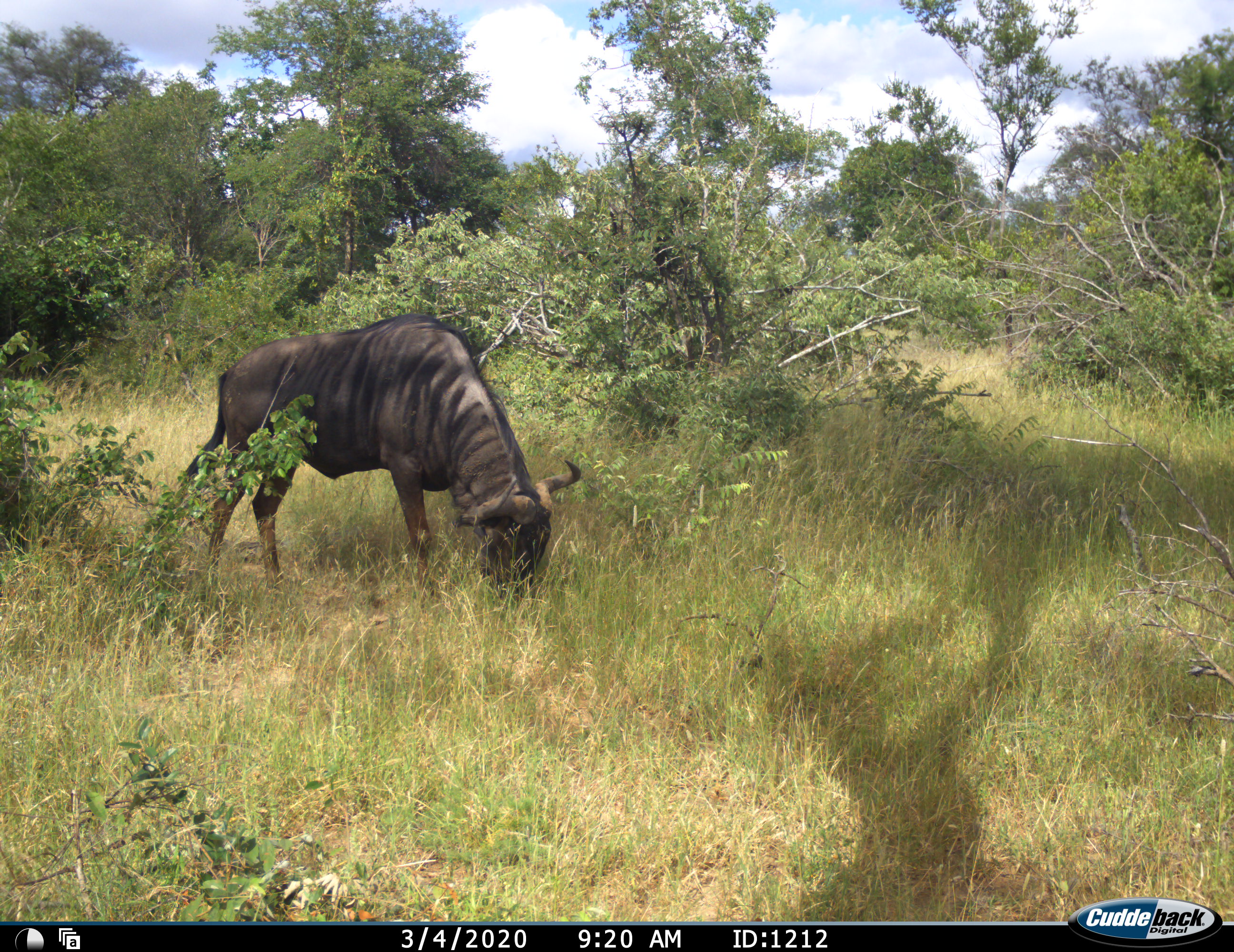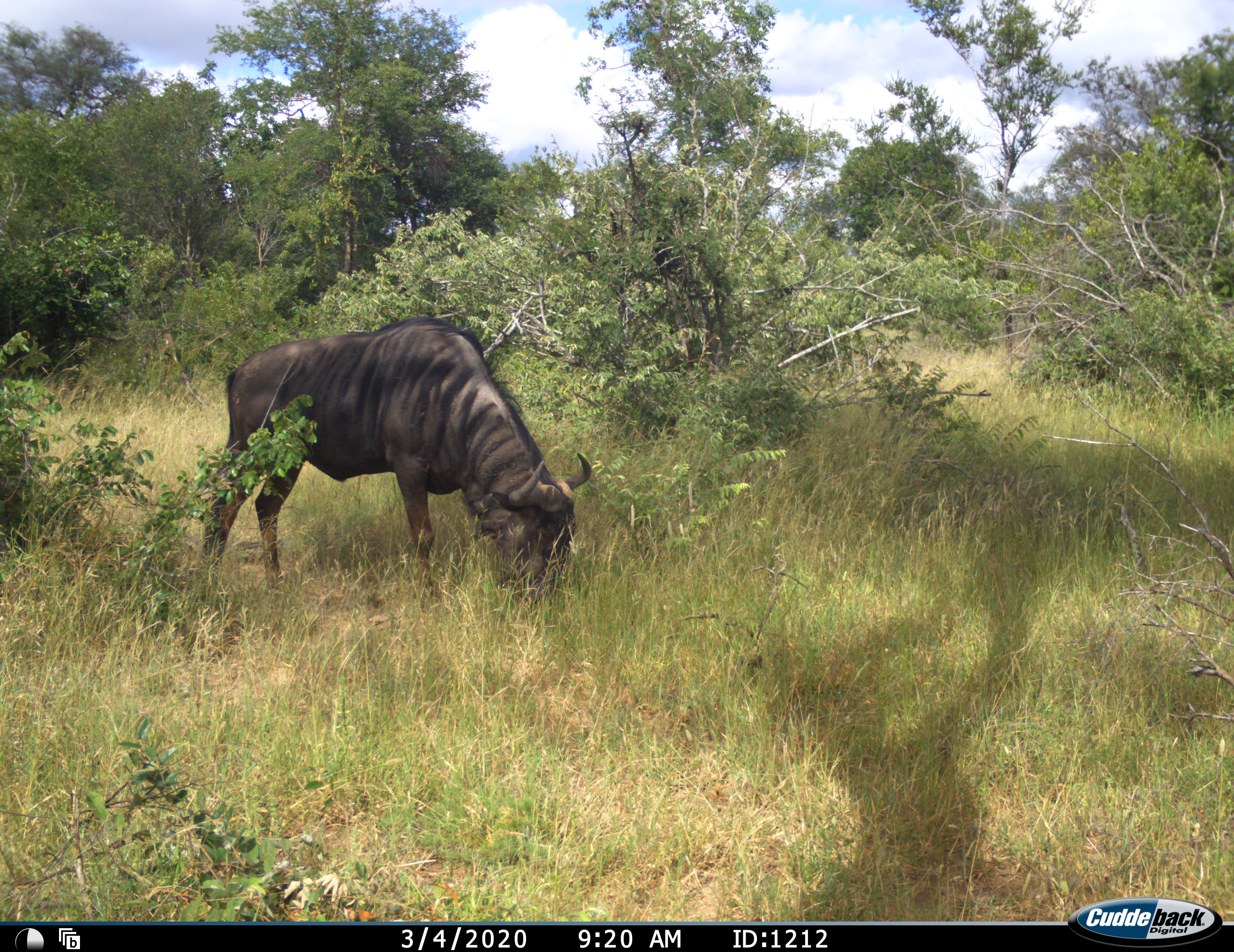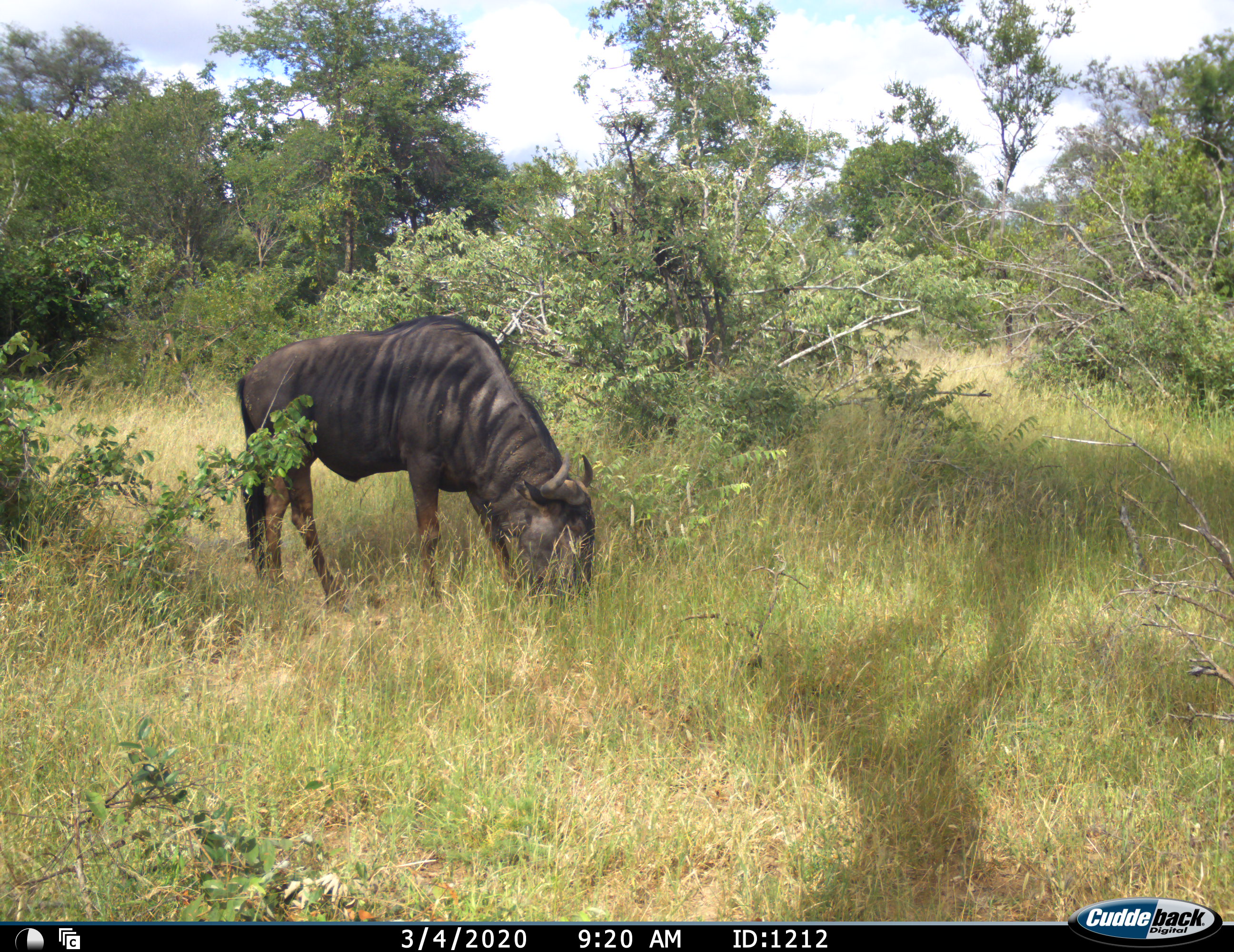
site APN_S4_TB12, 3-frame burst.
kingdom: Animalia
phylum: Chordata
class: Mammalia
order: Artiodactyla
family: Bovidae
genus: Connochaetes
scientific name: Connochaetes taurinus taurinus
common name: blue wildebeest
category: wildebeestblue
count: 1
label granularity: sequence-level